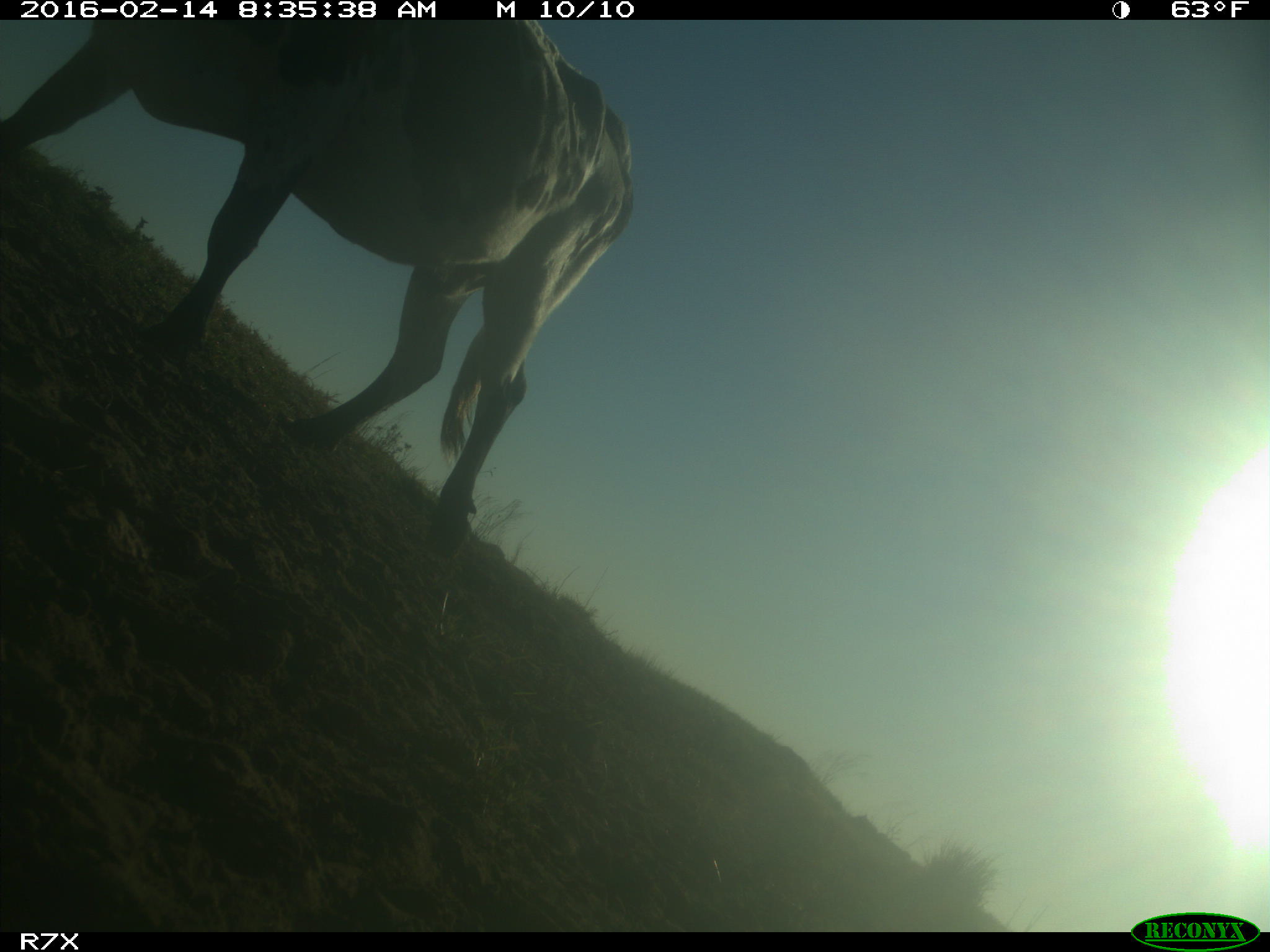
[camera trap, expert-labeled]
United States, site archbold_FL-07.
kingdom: Animalia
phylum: Chordata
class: Mammalia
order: Artiodactyla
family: Bovidae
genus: Bos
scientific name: Bos taurus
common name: domestic cow